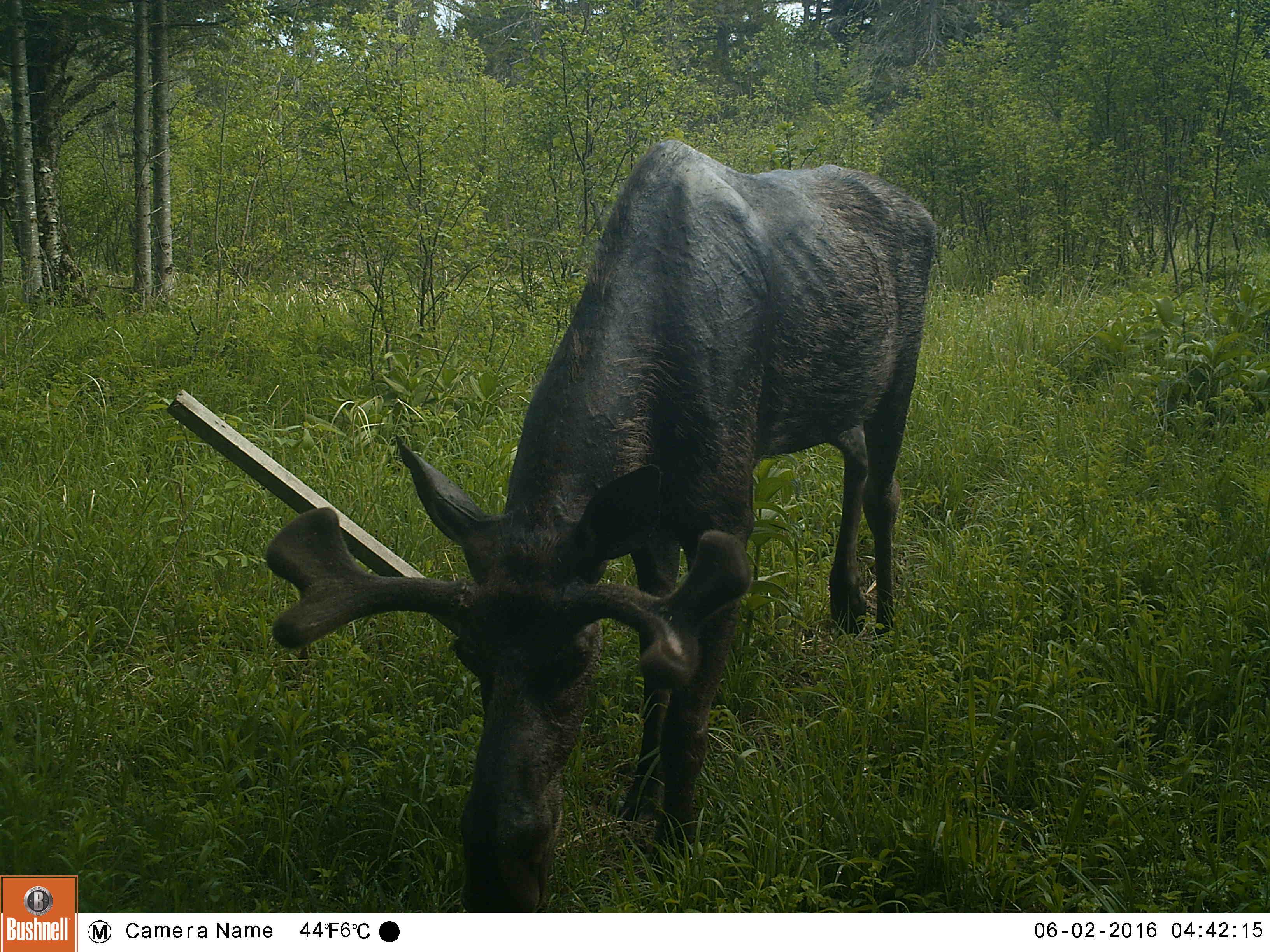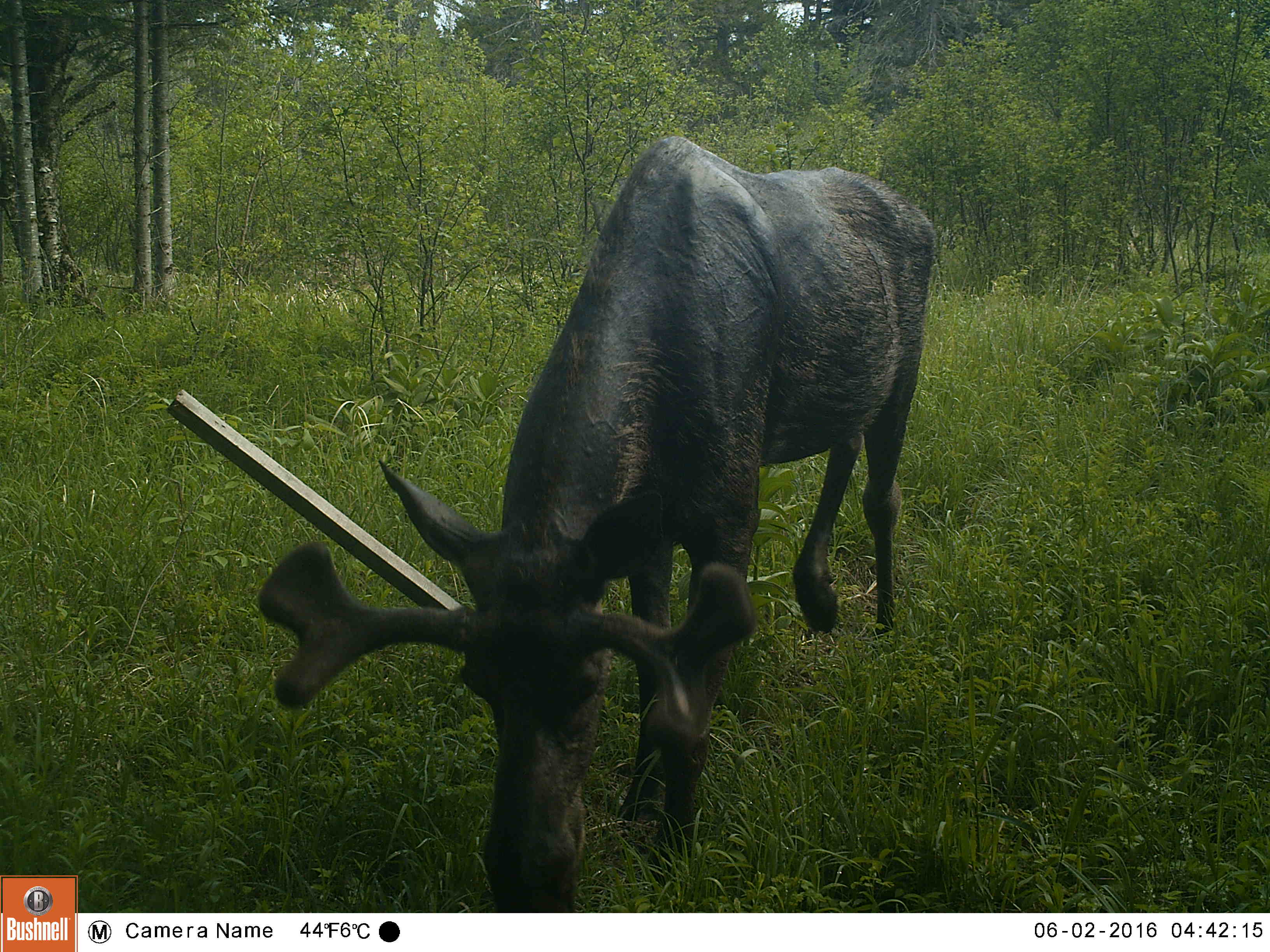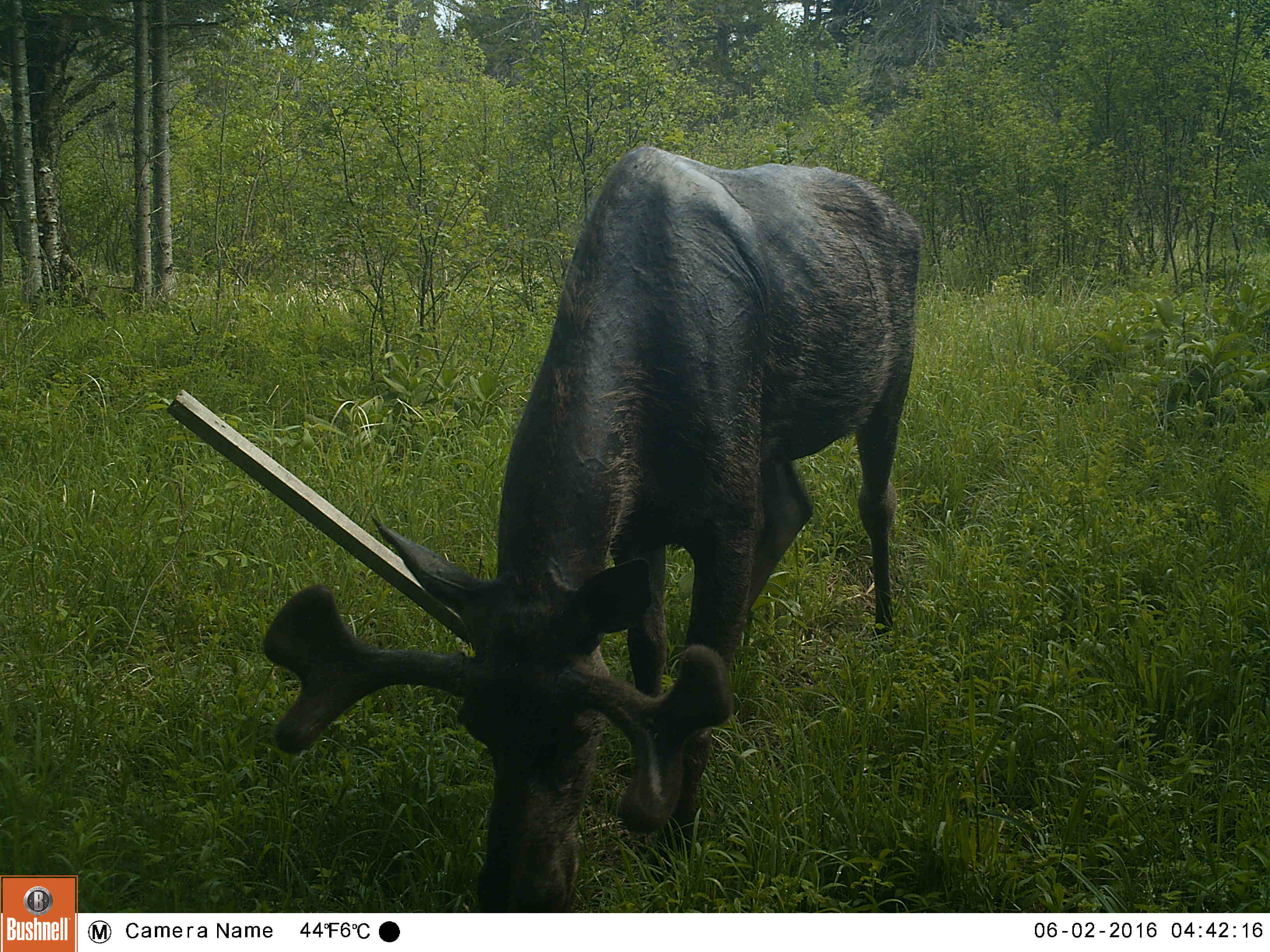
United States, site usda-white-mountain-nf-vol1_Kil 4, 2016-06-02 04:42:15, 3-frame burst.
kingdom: Animalia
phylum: Chordata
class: Mammalia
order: Artiodactyla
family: Cervidae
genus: Alces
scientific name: Alces alces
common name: moose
Moose (Alces alces).